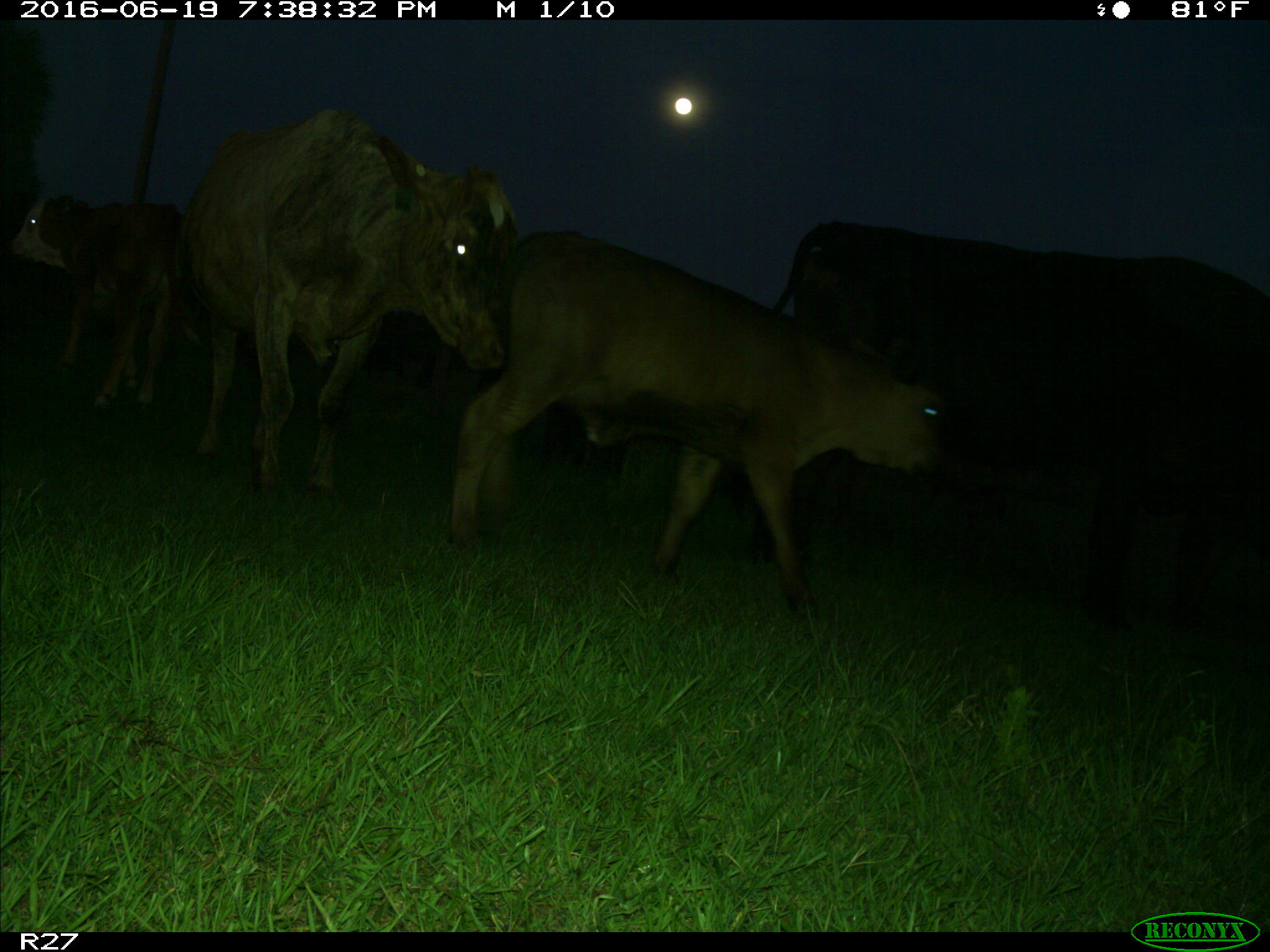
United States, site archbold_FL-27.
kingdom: Animalia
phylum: Chordata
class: Mammalia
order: Artiodactyla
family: Bovidae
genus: Bos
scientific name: Bos taurus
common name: domestic cow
Bos taurus (domestic cow).